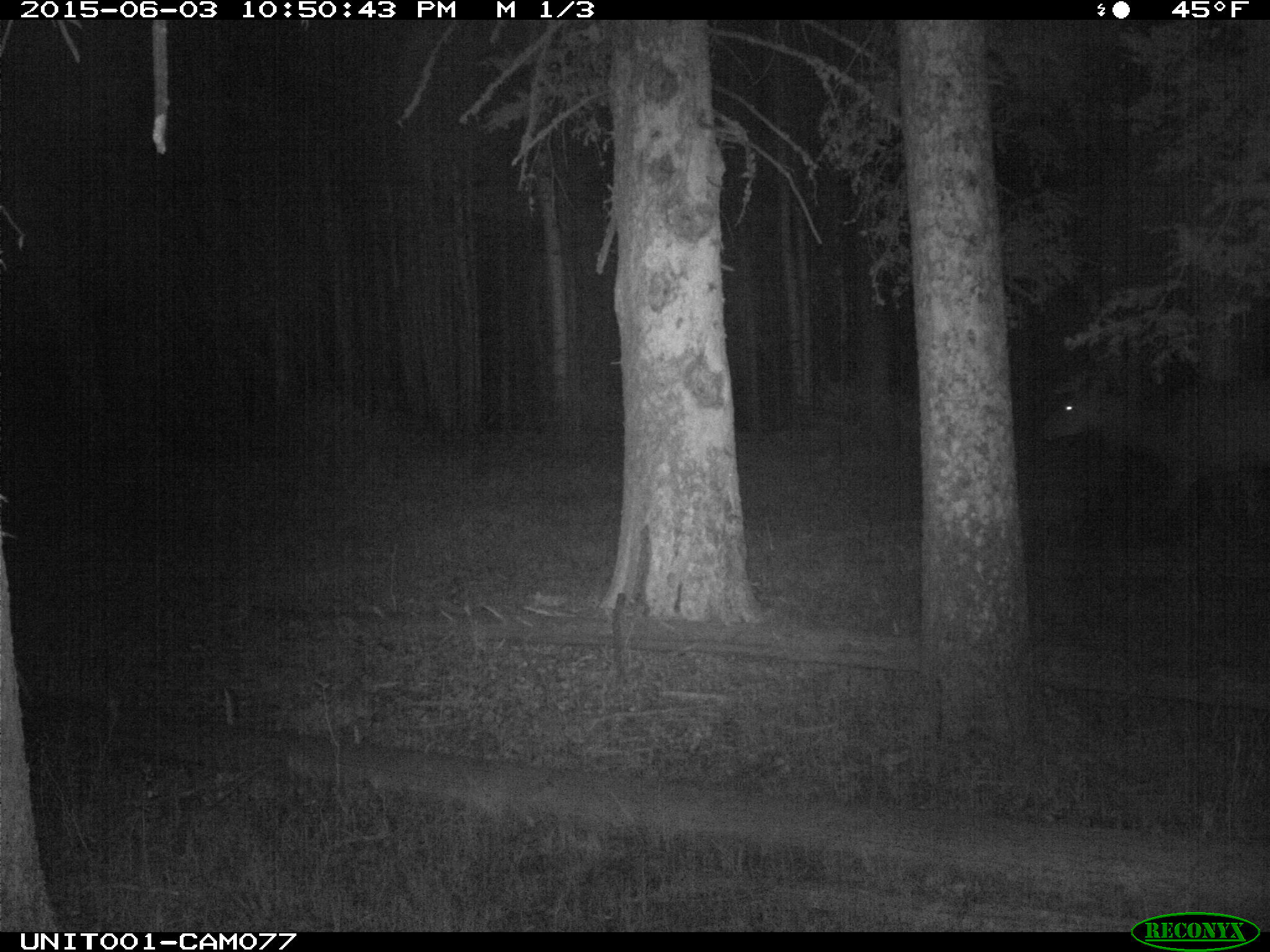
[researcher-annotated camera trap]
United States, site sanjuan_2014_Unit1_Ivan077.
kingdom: Animalia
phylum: Chordata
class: Mammalia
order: Artiodactyla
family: Cervidae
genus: Cervus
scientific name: Cervus elaphus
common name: red deer